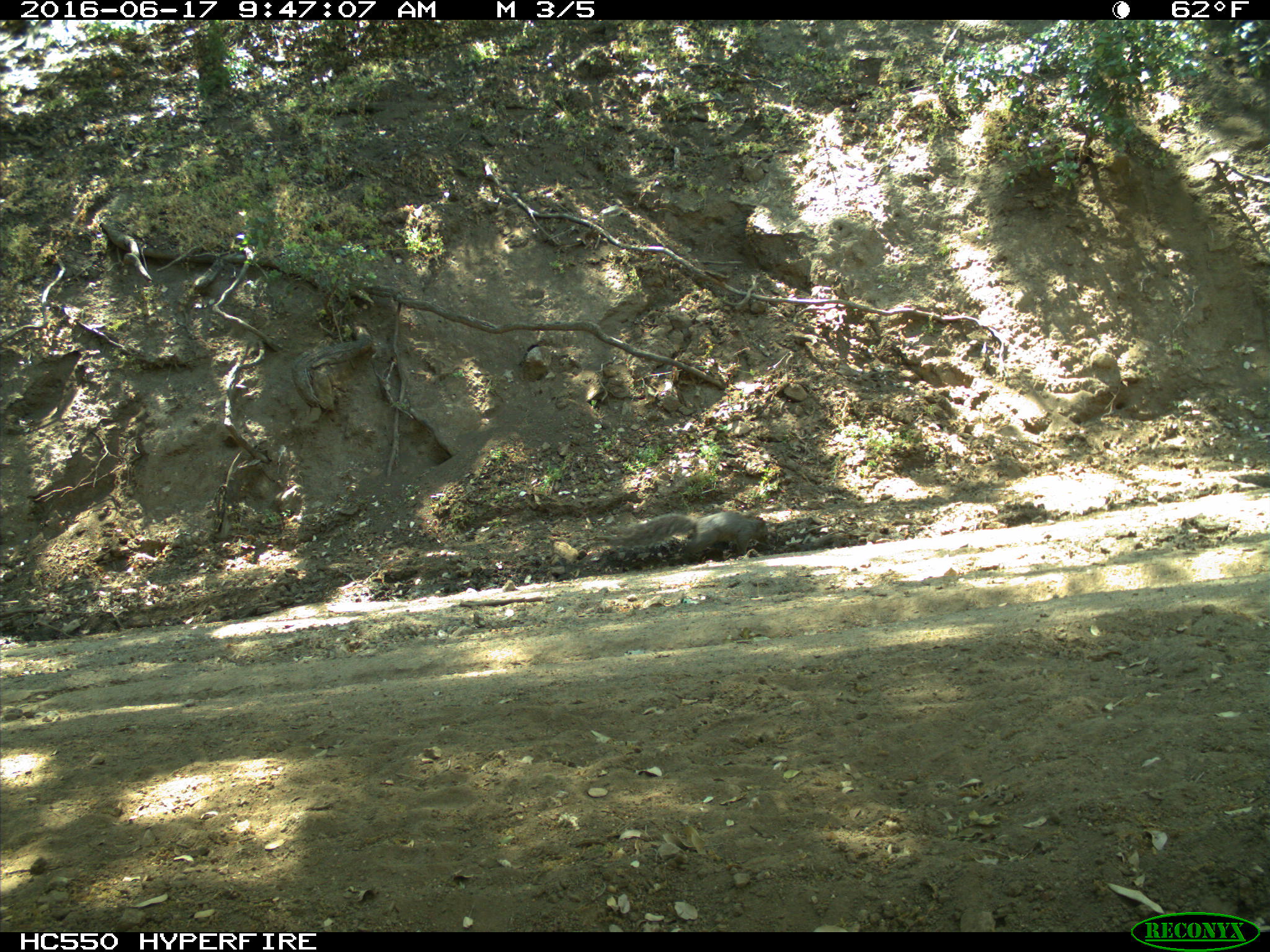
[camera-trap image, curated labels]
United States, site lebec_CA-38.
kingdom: Animalia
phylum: Chordata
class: Mammalia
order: Rodentia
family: Sciuridae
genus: Sciurus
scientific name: Sciurus carolinensis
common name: eastern gray squirrel